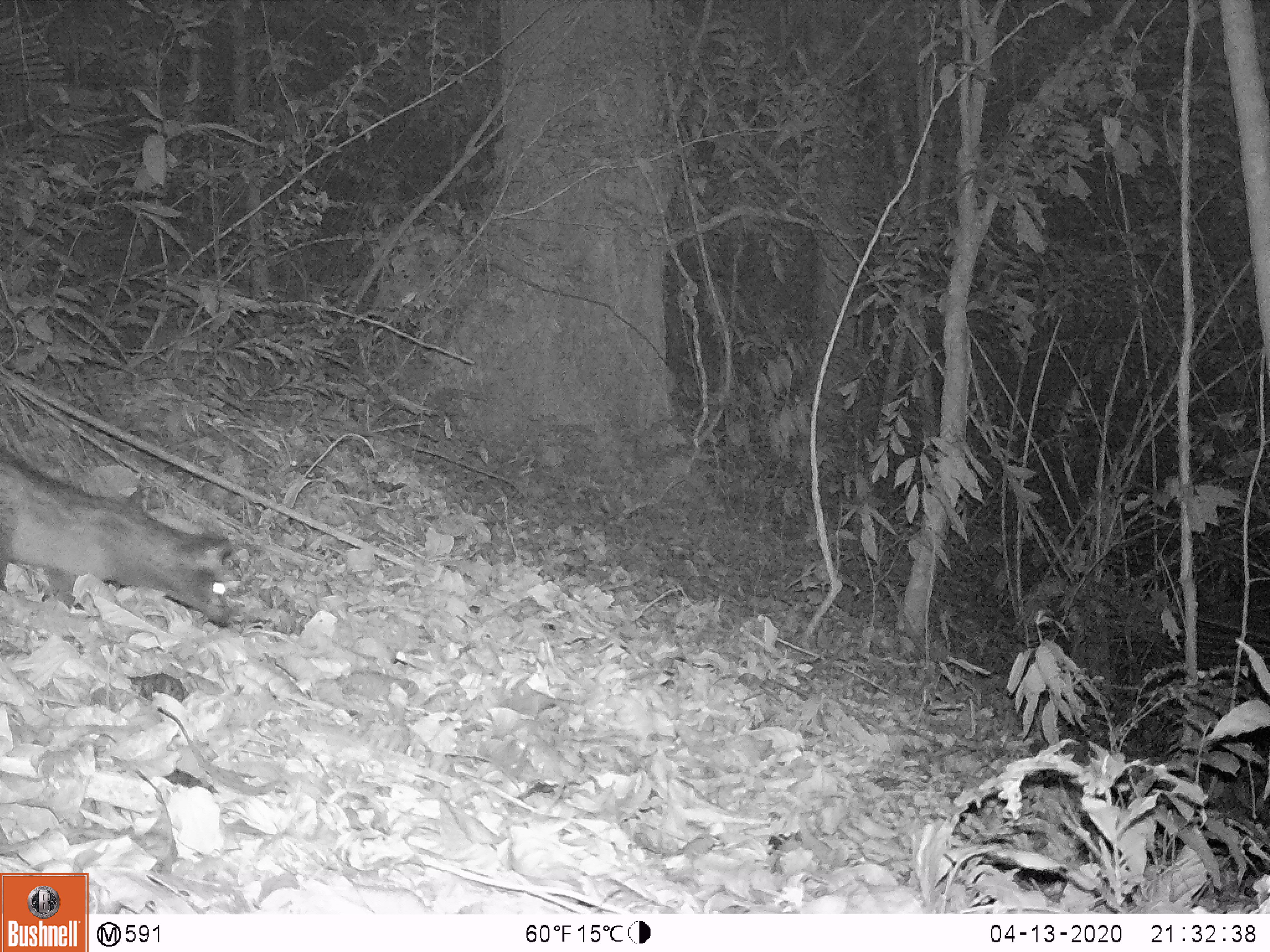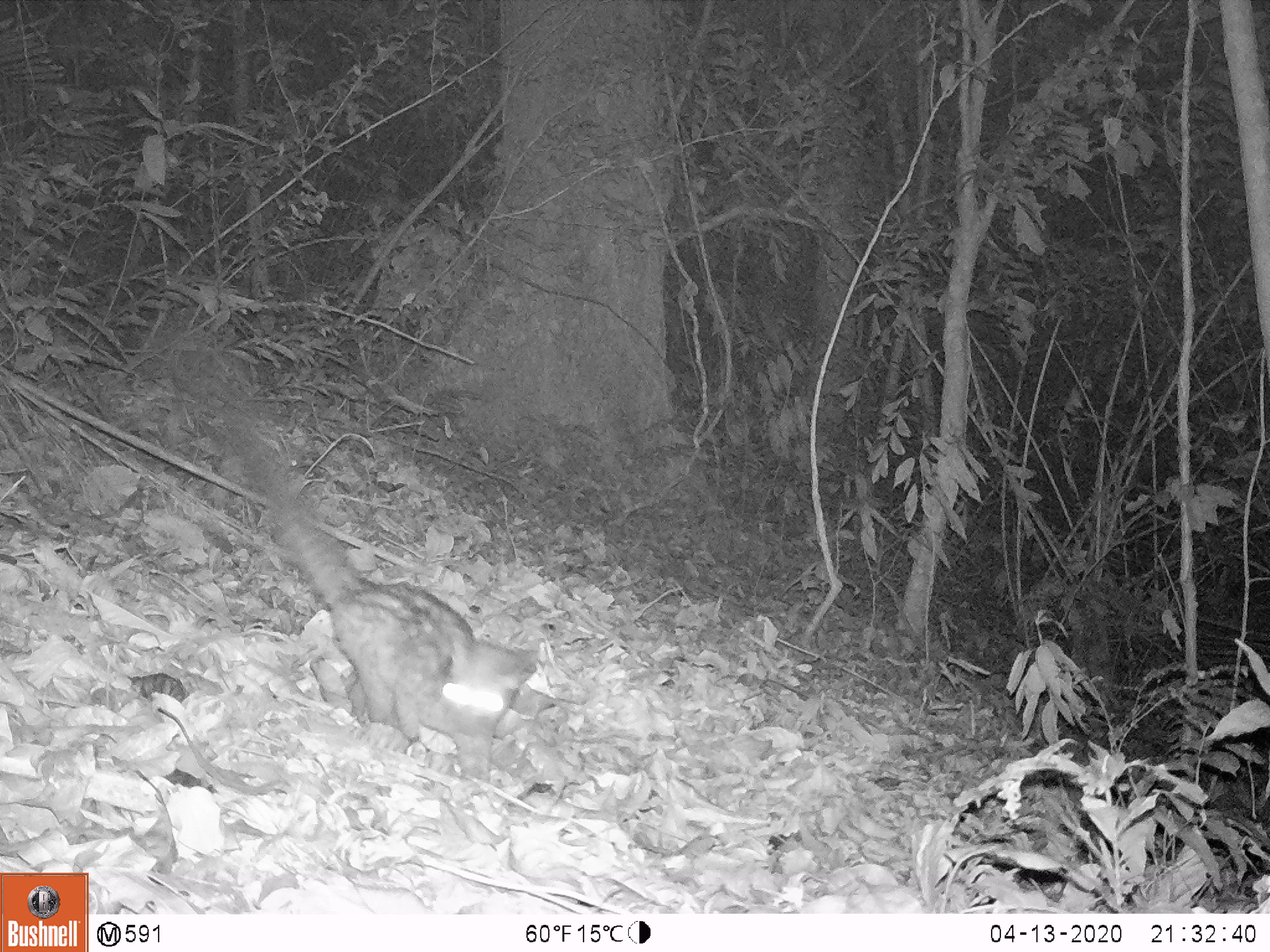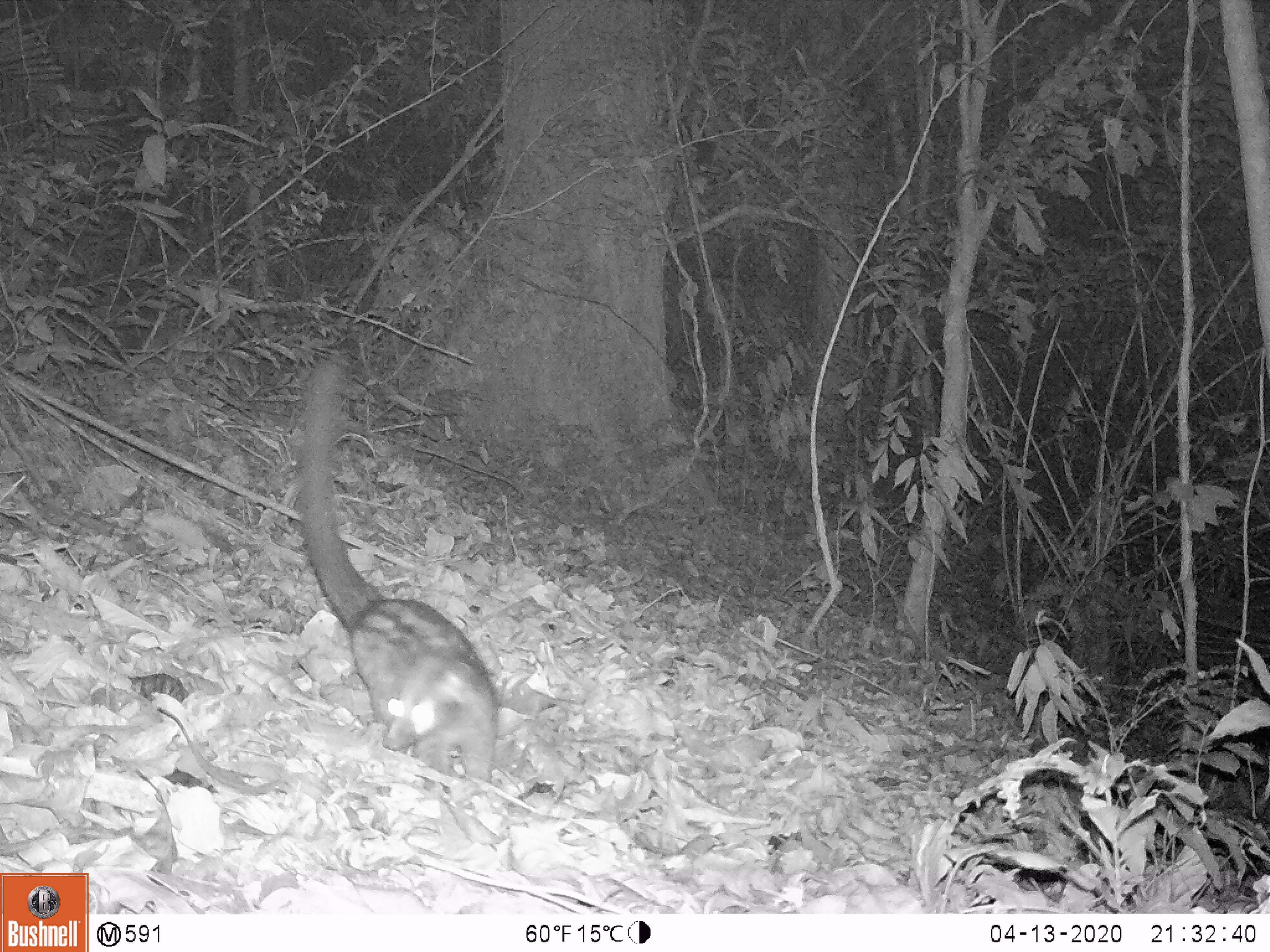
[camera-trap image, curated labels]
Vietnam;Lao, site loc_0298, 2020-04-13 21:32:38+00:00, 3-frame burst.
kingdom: Animalia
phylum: Chordata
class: Mammalia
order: Carnivora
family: Viverridae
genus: Paradoxurus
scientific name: Paradoxurus hermaphroditus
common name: common palm civet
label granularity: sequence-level